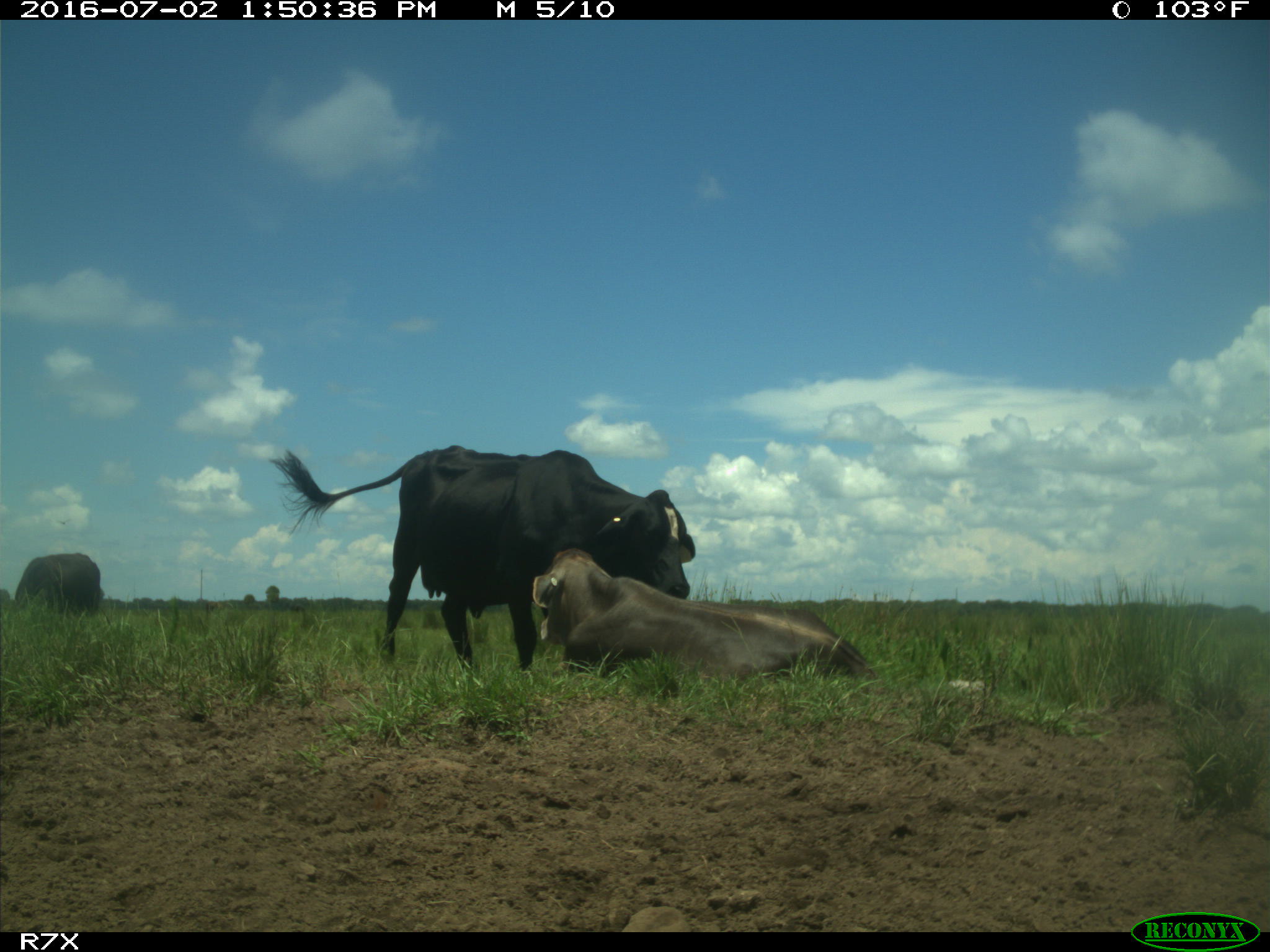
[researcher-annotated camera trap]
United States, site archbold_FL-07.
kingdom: Animalia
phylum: Chordata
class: Mammalia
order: Artiodactyla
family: Bovidae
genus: Bos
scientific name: Bos taurus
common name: domestic cow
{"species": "Bos taurus (domestic cow)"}